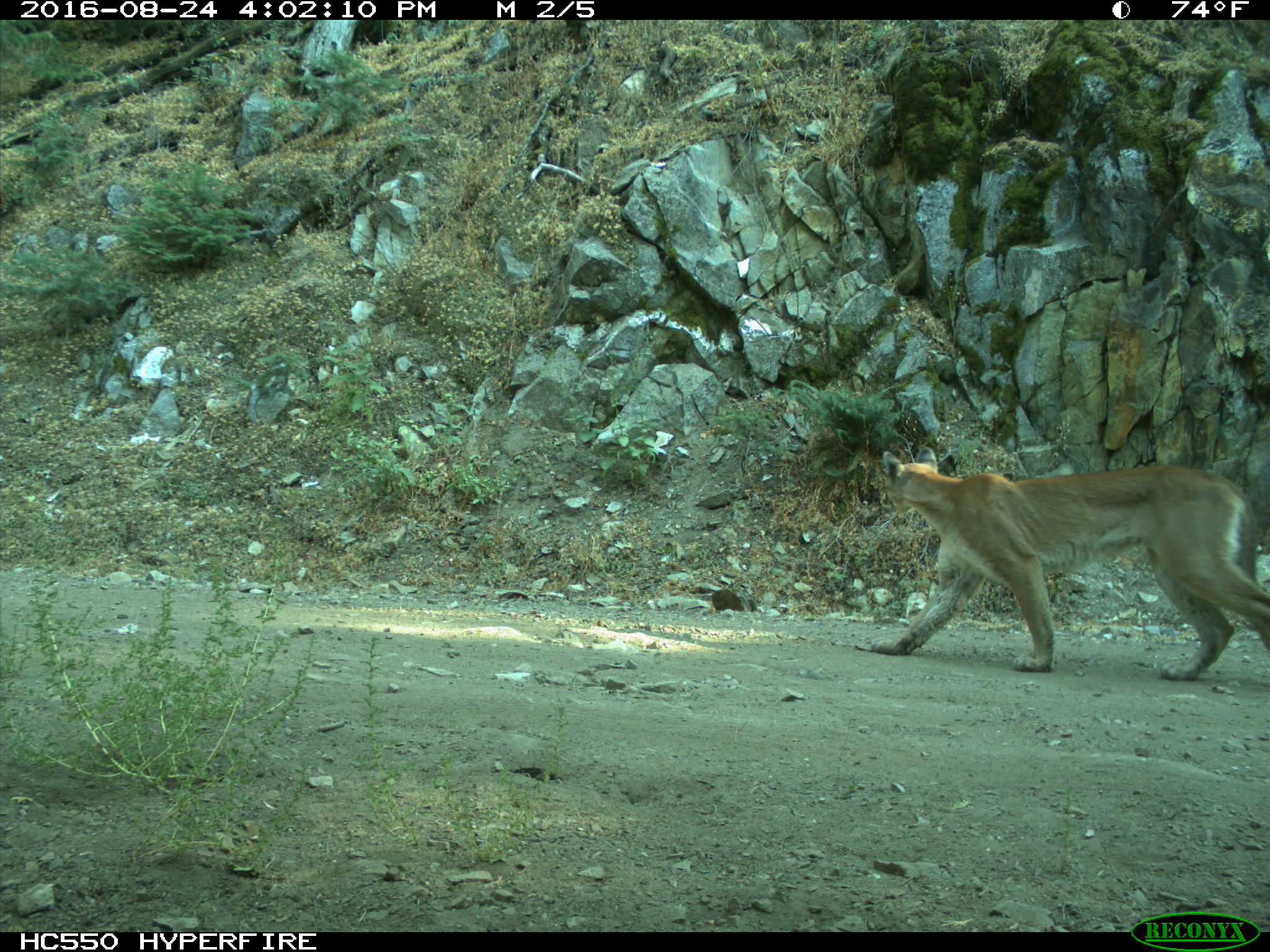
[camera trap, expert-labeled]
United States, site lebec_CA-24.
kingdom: Animalia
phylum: Chordata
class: Mammalia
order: Carnivora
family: Felidae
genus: Puma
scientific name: Puma concolor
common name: mountain lion